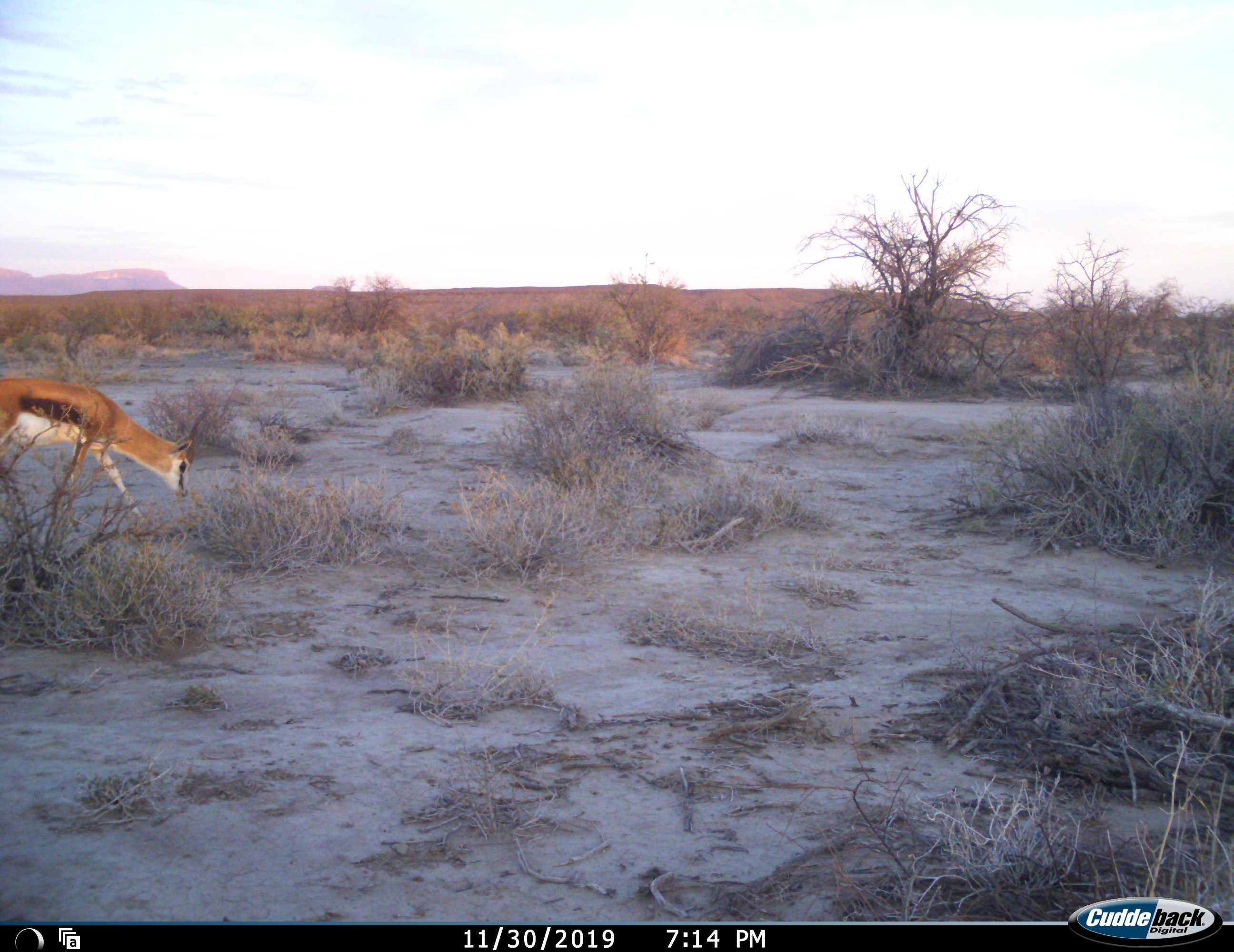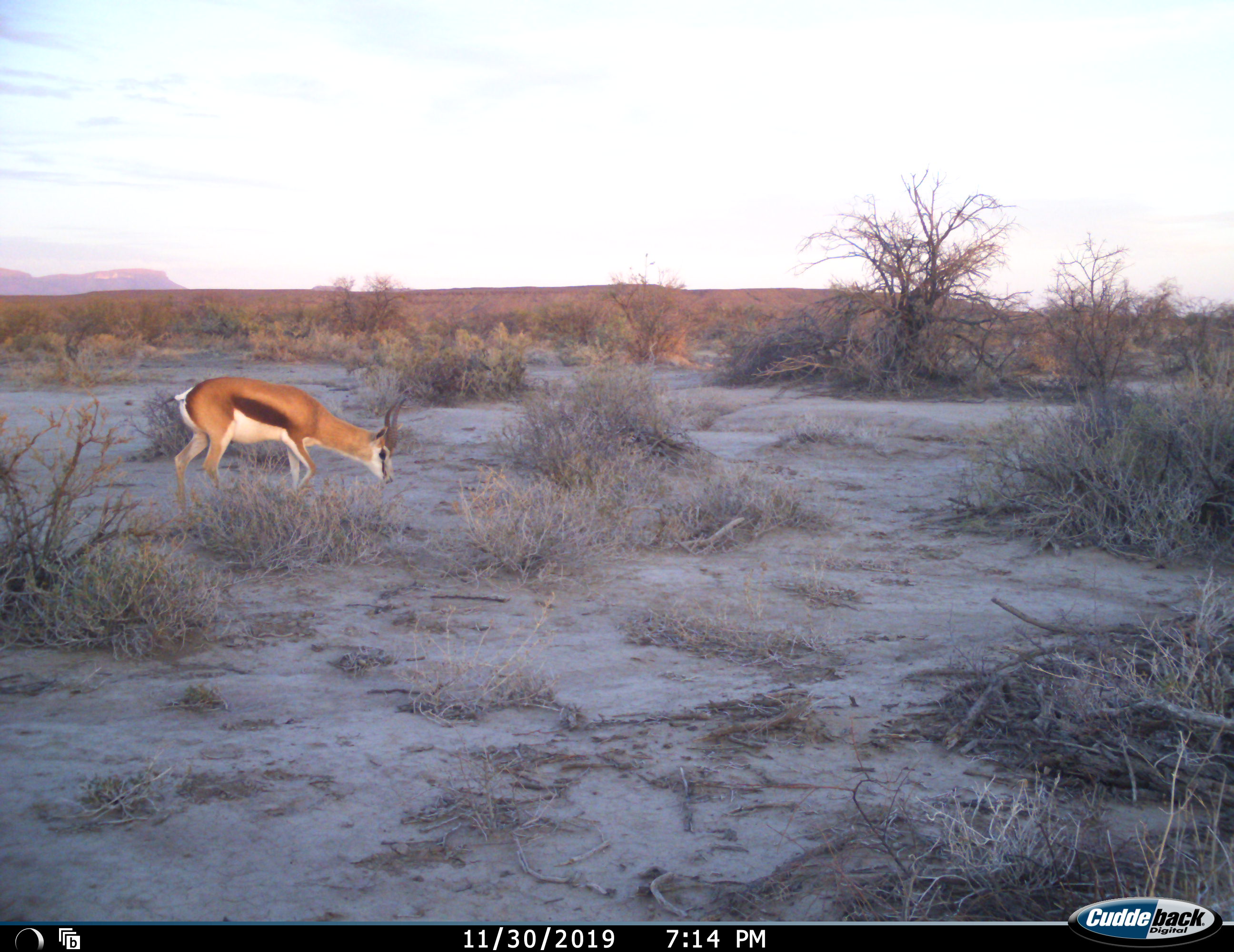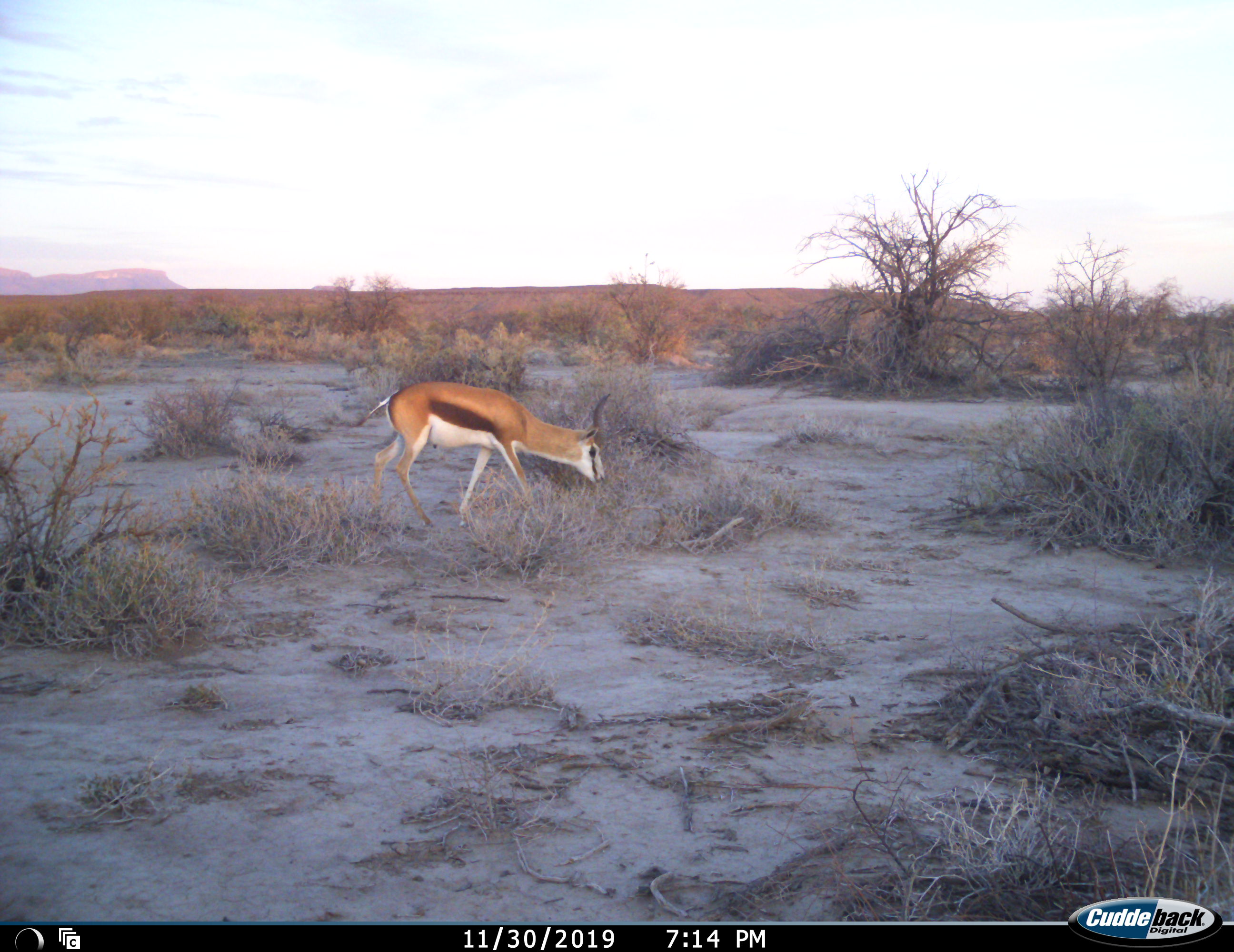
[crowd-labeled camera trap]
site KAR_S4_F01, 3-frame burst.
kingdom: Animalia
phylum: Chordata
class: Mammalia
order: Artiodactyla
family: Bovidae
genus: Antidorcas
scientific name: Antidorcas marsupialis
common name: springbok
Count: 1.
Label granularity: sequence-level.